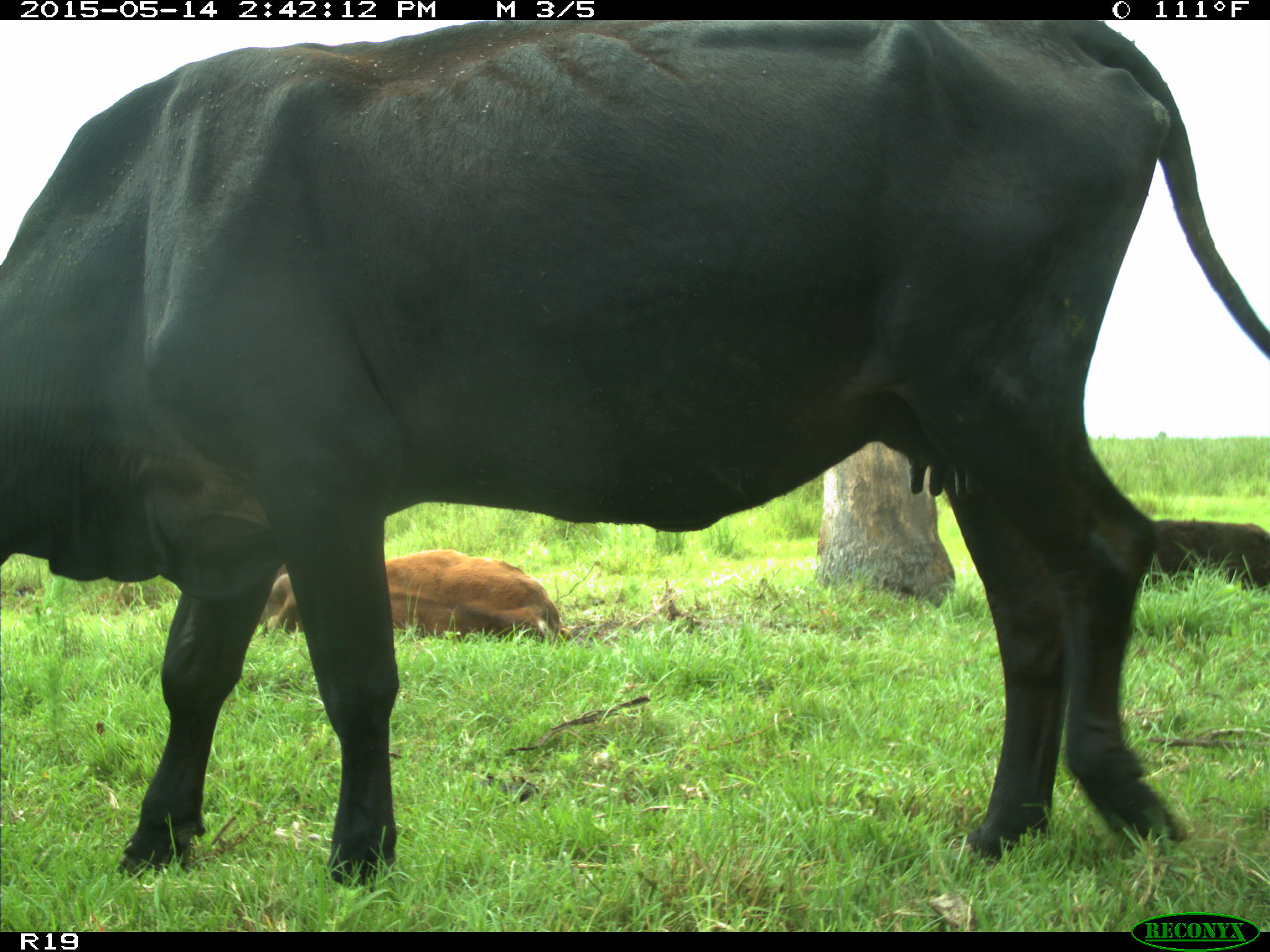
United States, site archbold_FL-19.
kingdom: Animalia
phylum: Chordata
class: Mammalia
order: Artiodactyla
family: Bovidae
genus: Bos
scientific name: Bos taurus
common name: domestic cow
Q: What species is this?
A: Bos taurus (domestic cow).